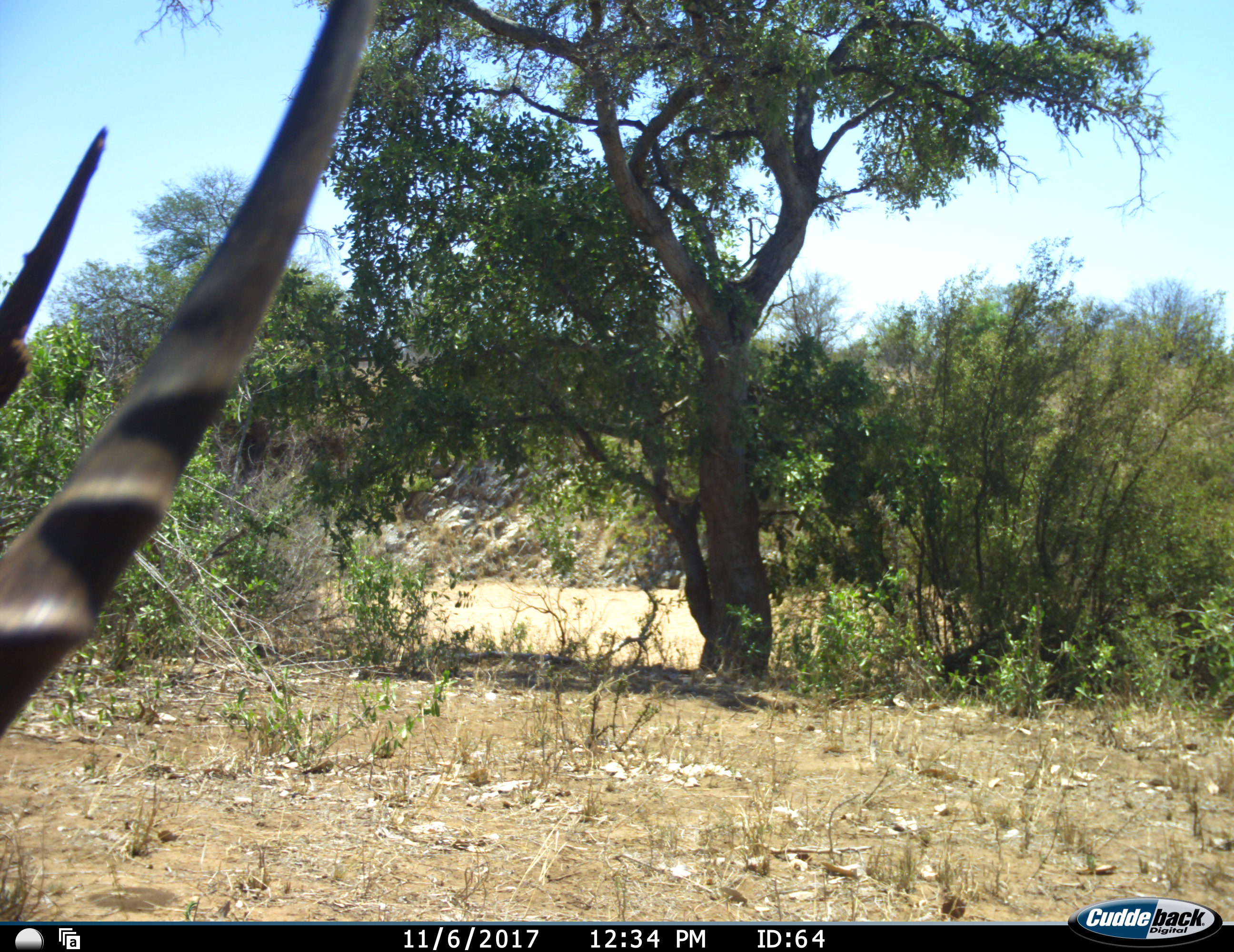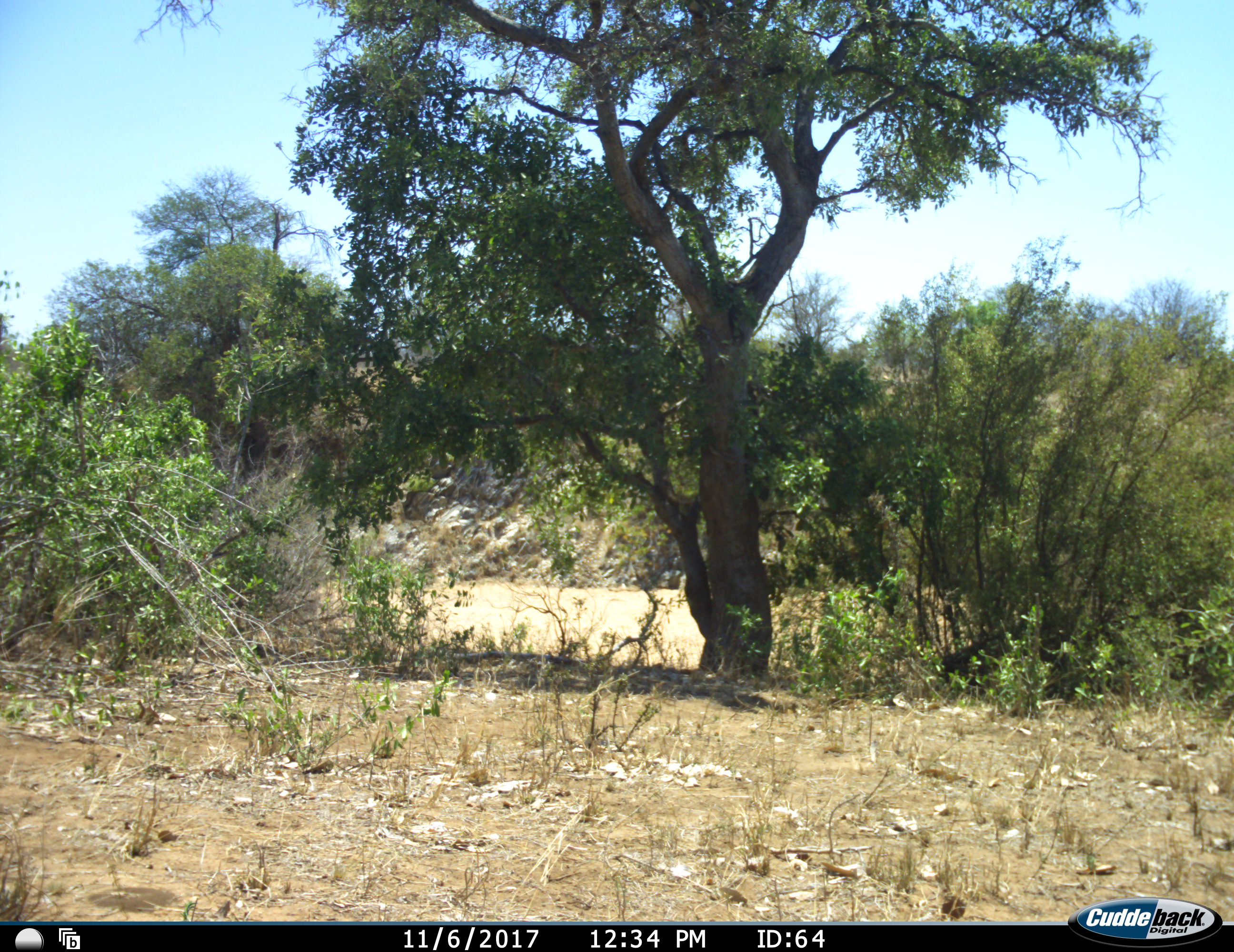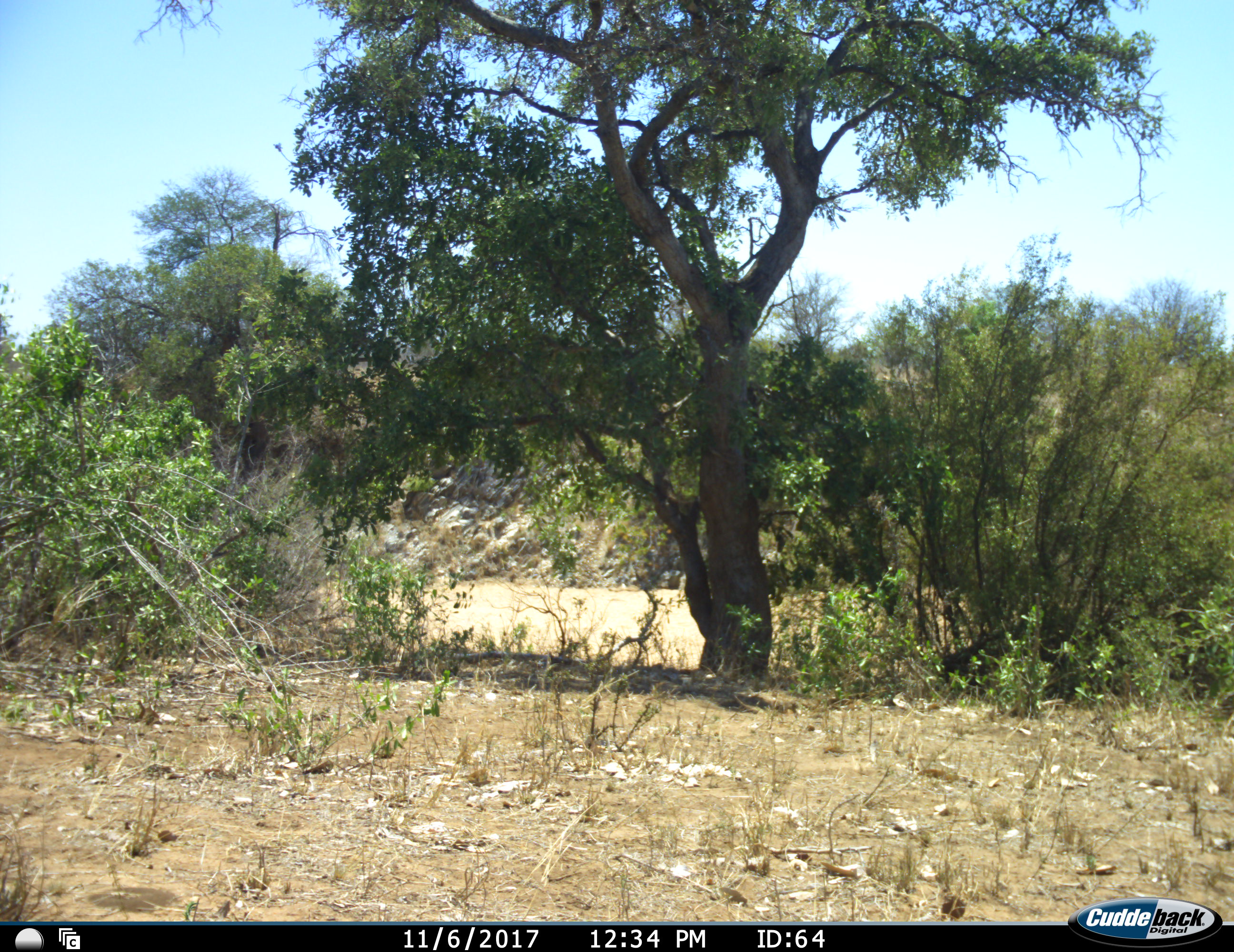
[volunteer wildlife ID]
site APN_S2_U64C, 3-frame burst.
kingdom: Animalia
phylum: Chordata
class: Mammalia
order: Artiodactyla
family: Bovidae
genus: Aepyceros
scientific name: Aepyceros melampus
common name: impala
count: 1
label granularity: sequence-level